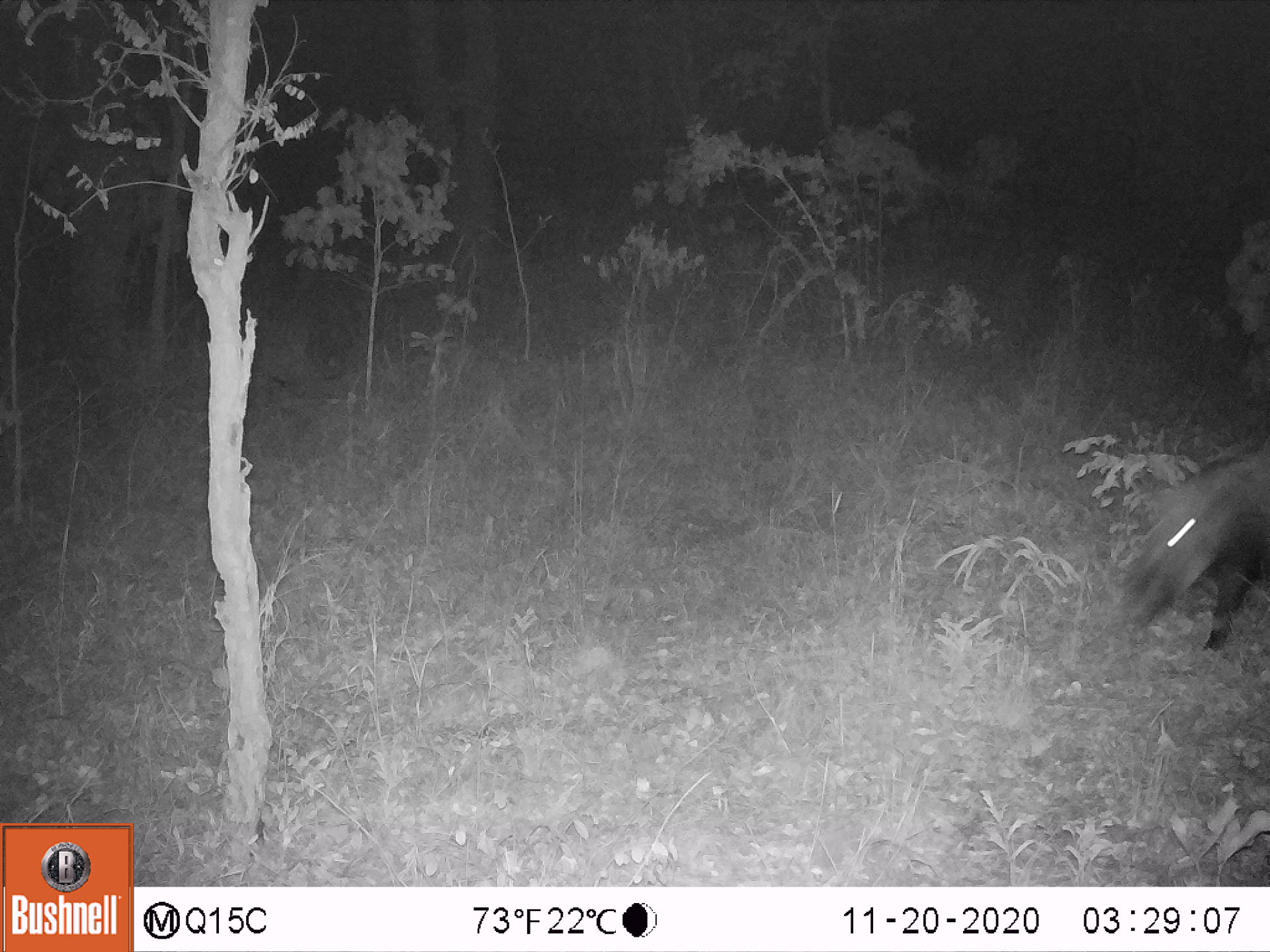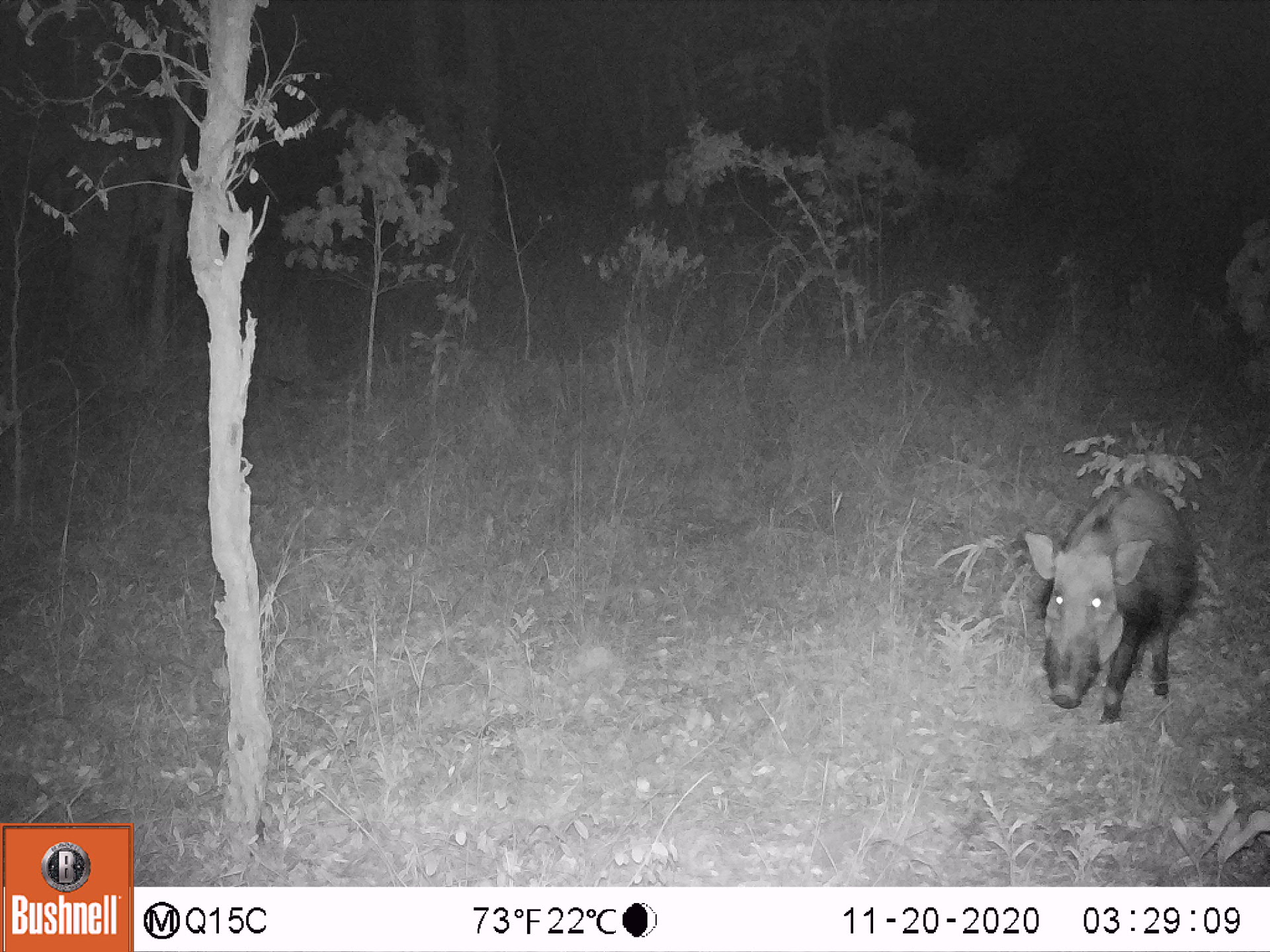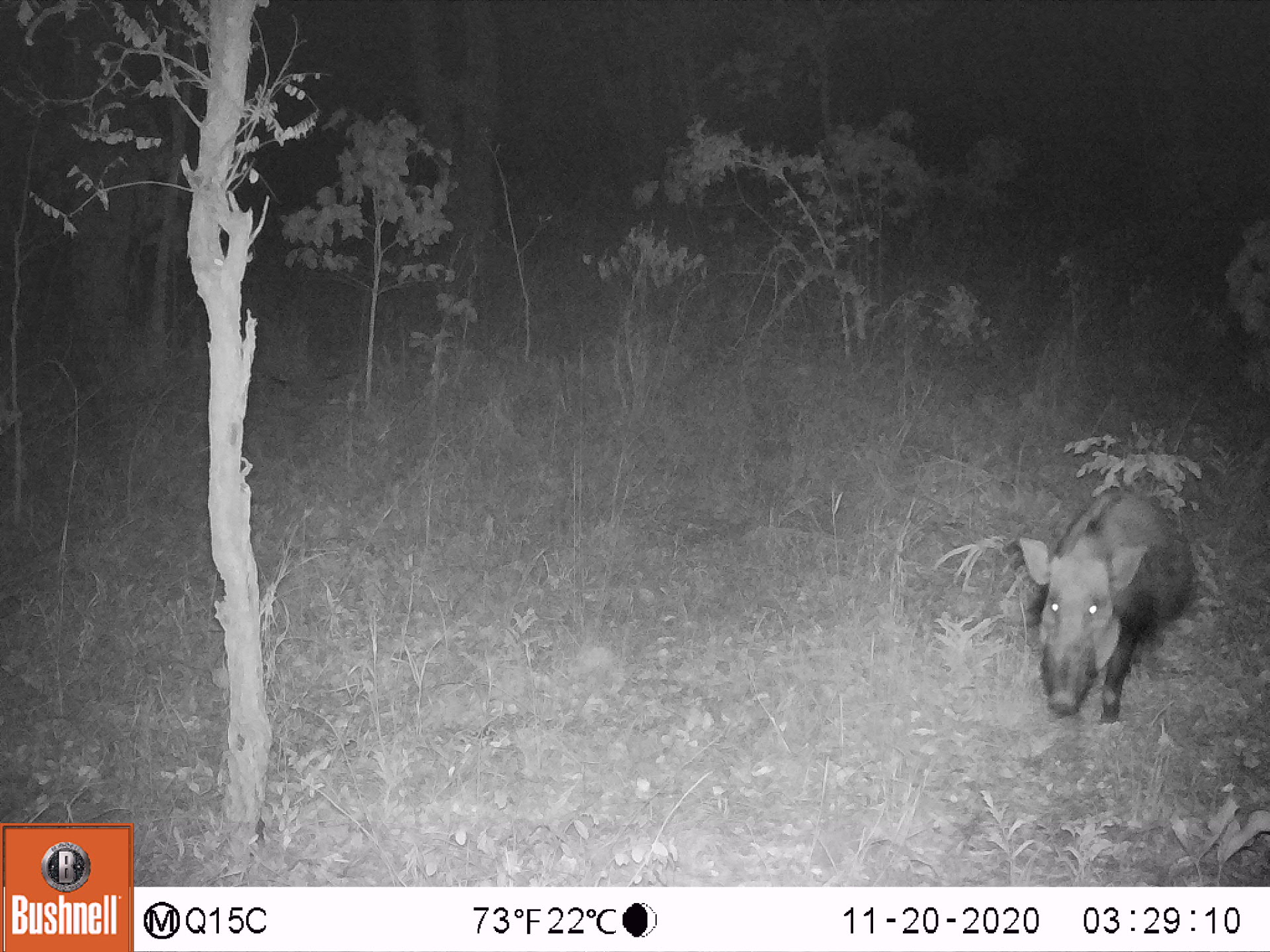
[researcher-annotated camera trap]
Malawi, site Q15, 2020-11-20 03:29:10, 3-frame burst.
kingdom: Animalia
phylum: Chordata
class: Mammalia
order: Artiodactyla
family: Suidae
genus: Potamochoerus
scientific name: Potamochoerus larvatus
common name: bushpig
Bushpig (Potamochoerus larvatus), count 1.